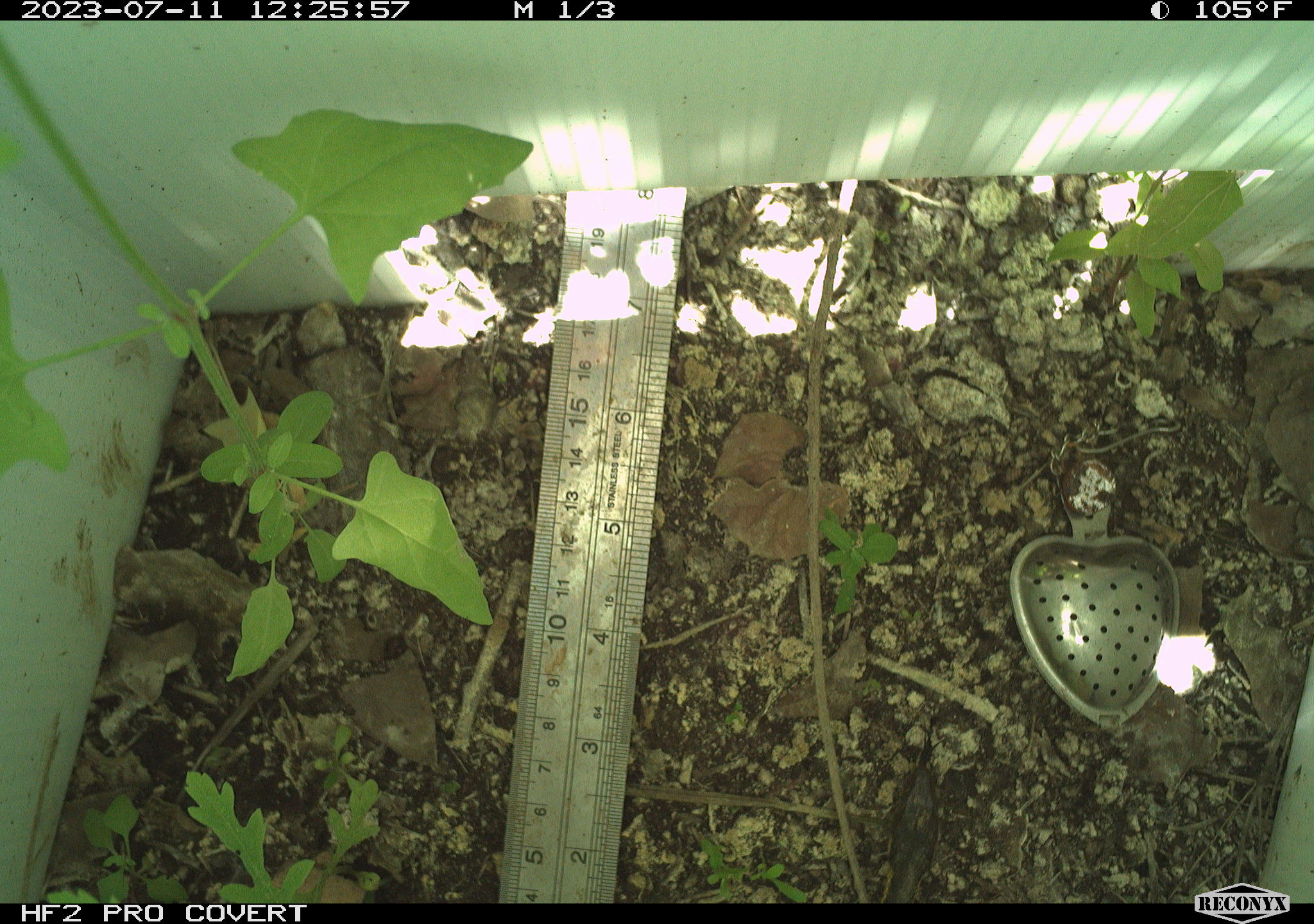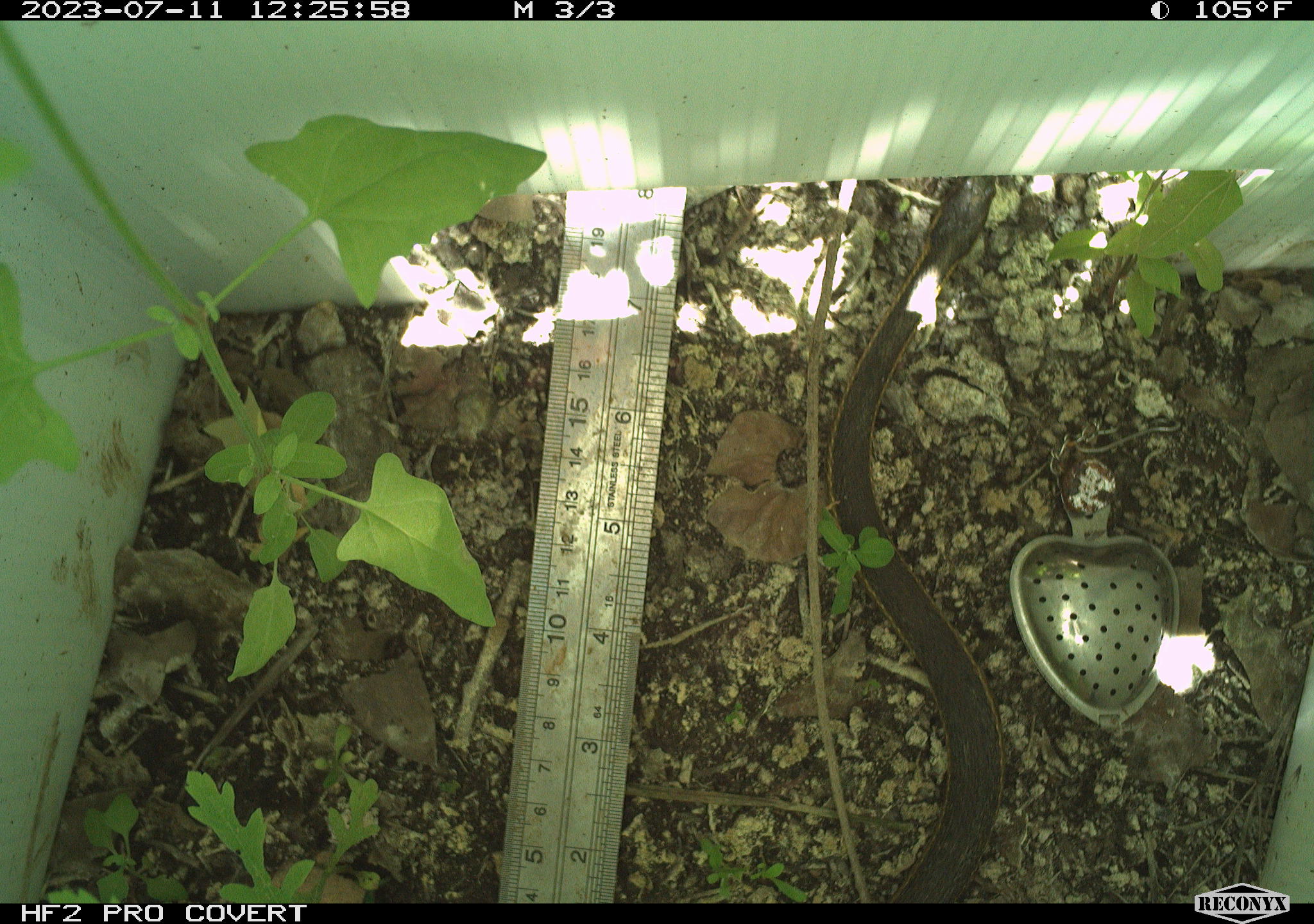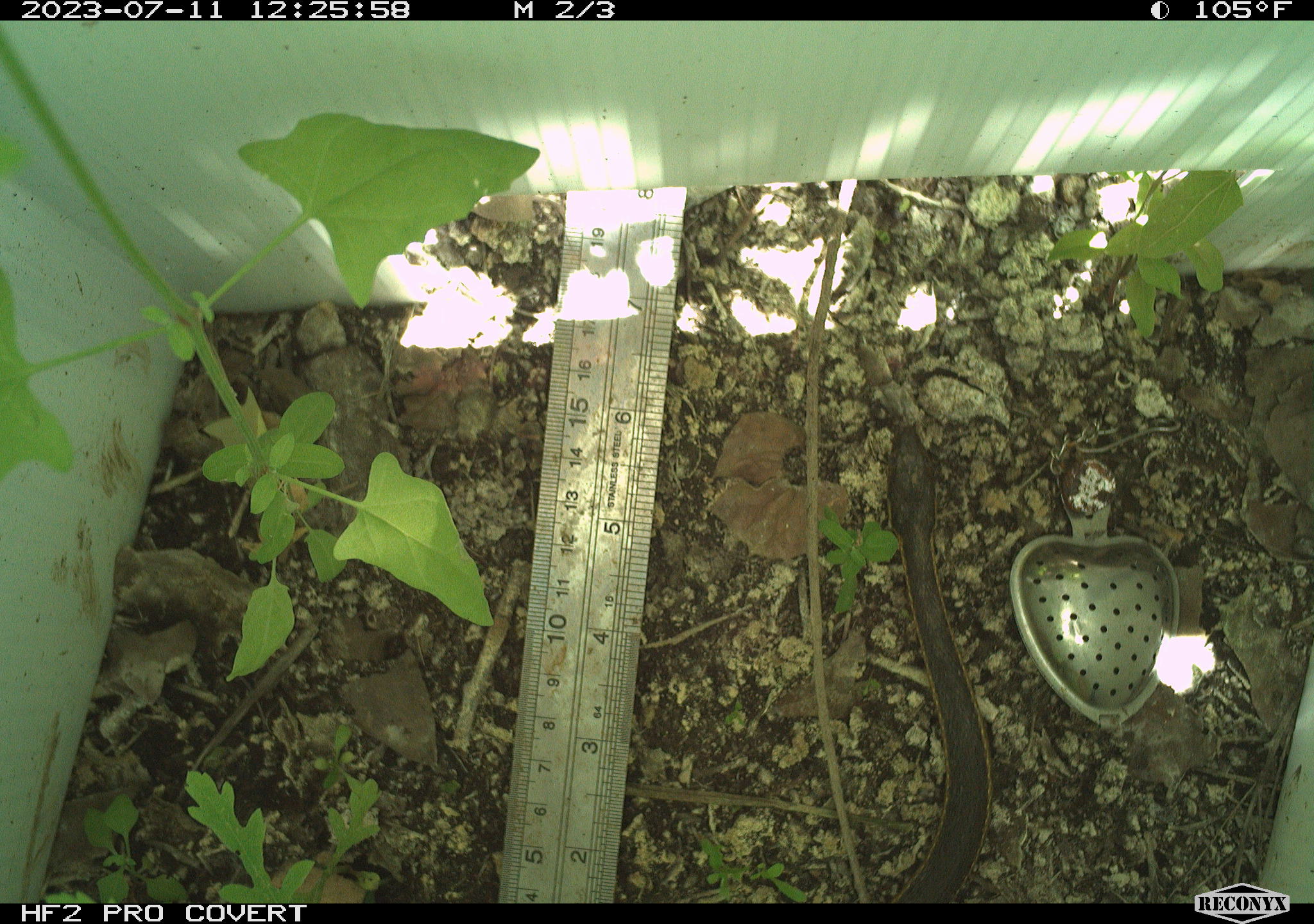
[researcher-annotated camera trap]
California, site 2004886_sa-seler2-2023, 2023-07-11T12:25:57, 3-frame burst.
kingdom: Animalia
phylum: Chordata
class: Reptilia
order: Squamata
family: Colubridae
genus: Masticophis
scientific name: Masticophis lateralis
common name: striped racer